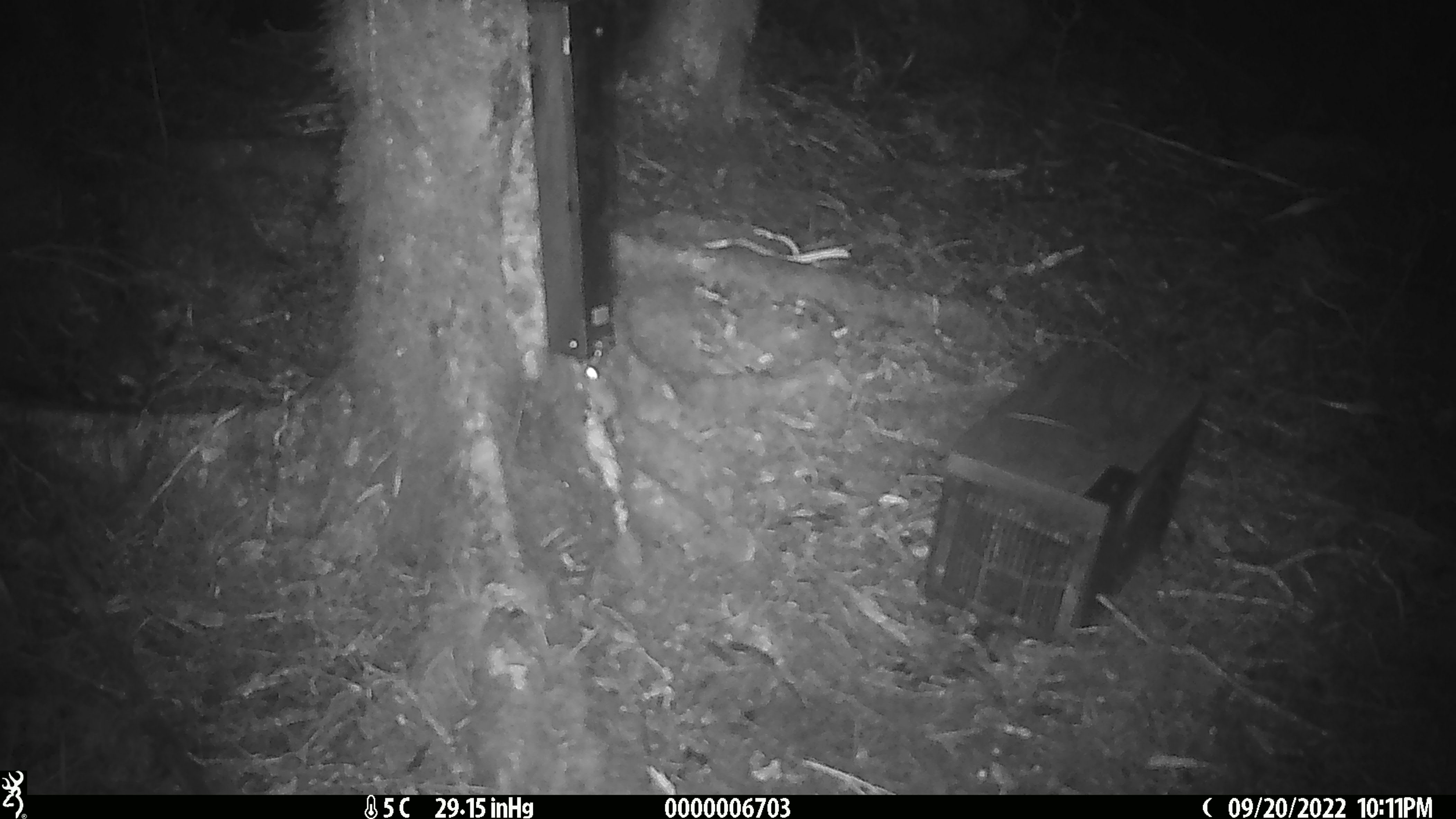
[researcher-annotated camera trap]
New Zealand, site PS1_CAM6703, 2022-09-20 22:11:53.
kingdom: Animalia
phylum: Chordata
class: Mammalia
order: Rodentia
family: Muridae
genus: Mus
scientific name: Mus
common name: mouse